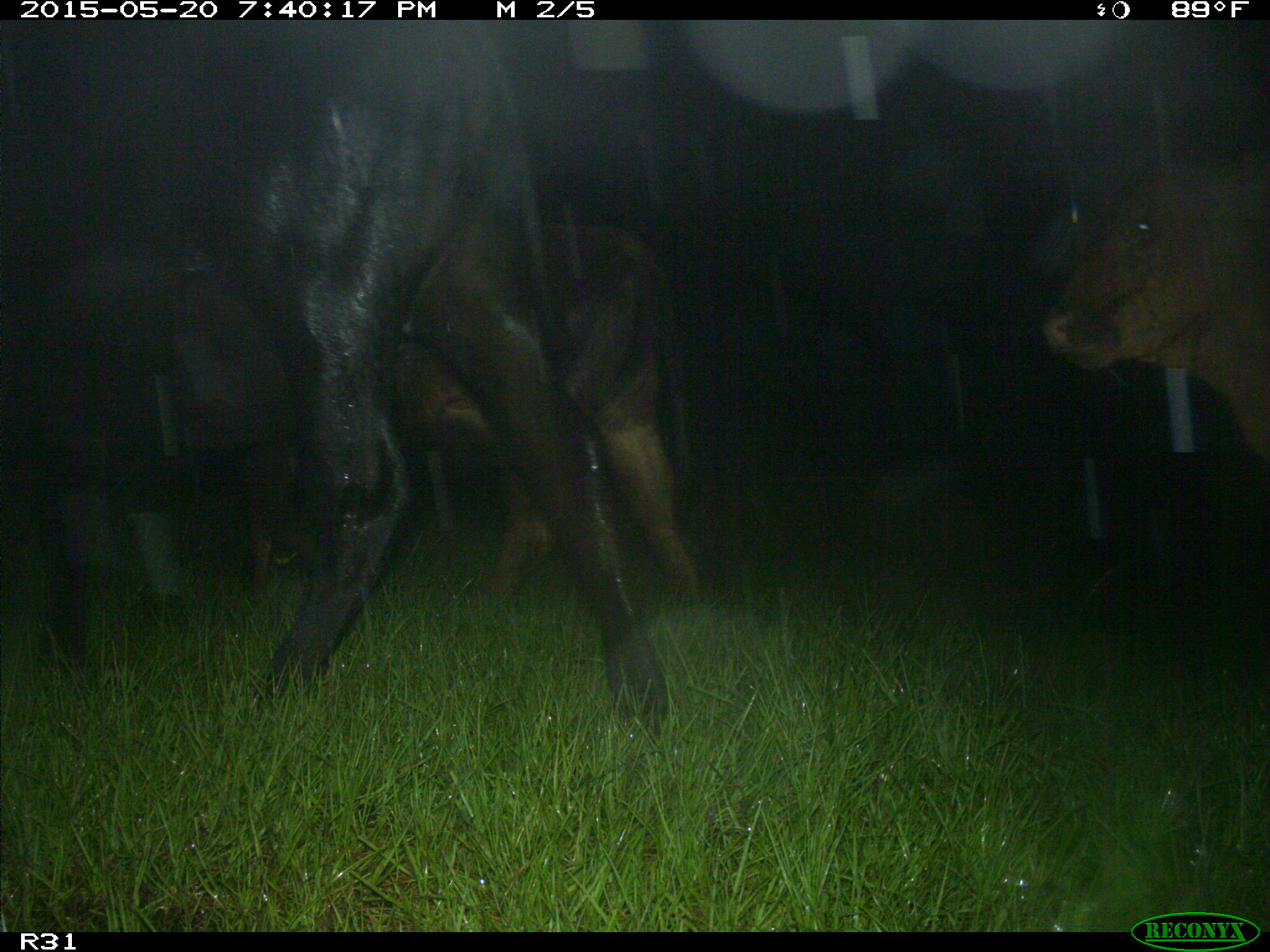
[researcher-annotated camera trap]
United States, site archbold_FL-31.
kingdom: Animalia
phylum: Chordata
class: Mammalia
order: Artiodactyla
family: Bovidae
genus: Bos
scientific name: Bos taurus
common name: domestic cow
Bos taurus (domestic cow).